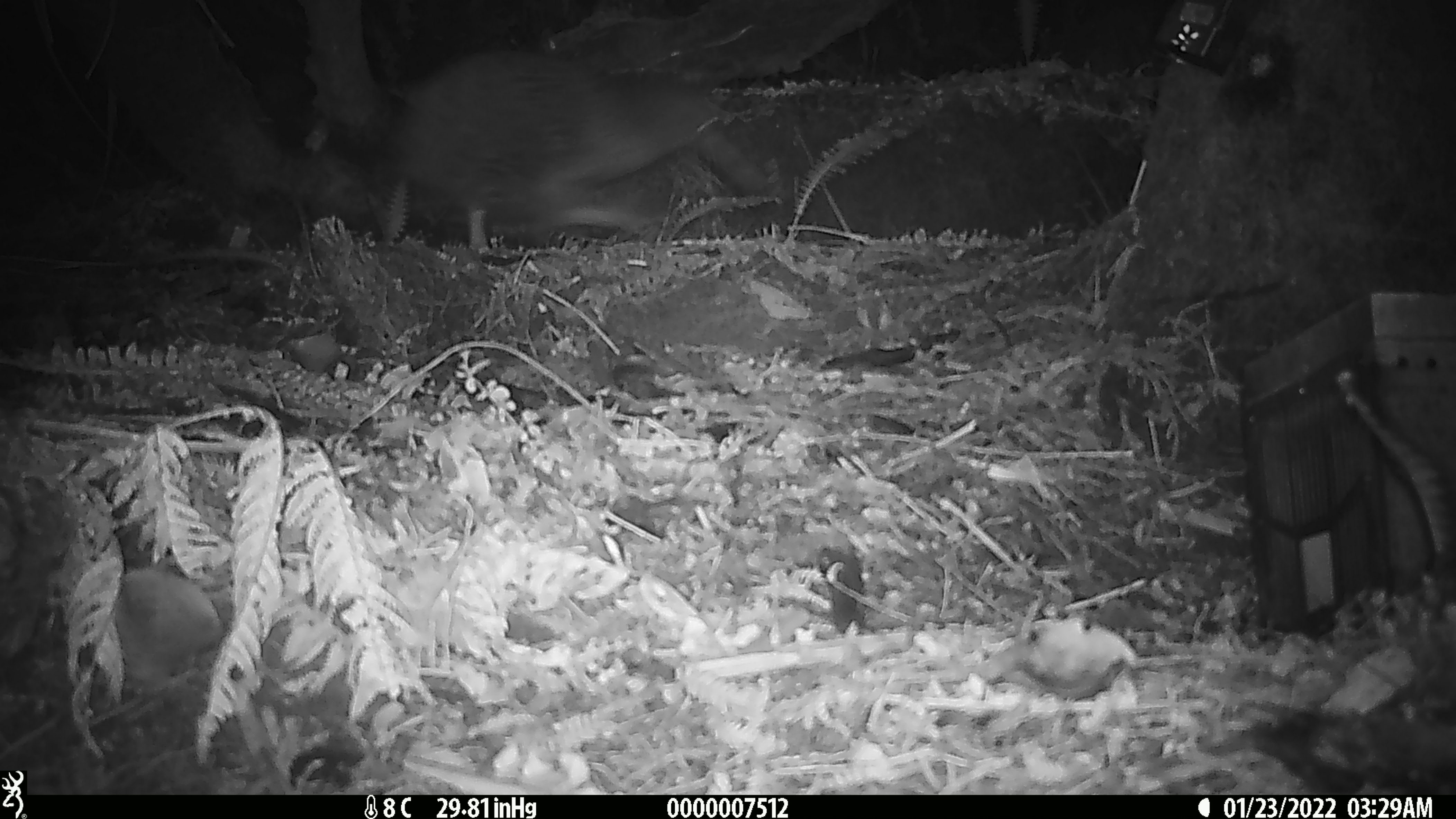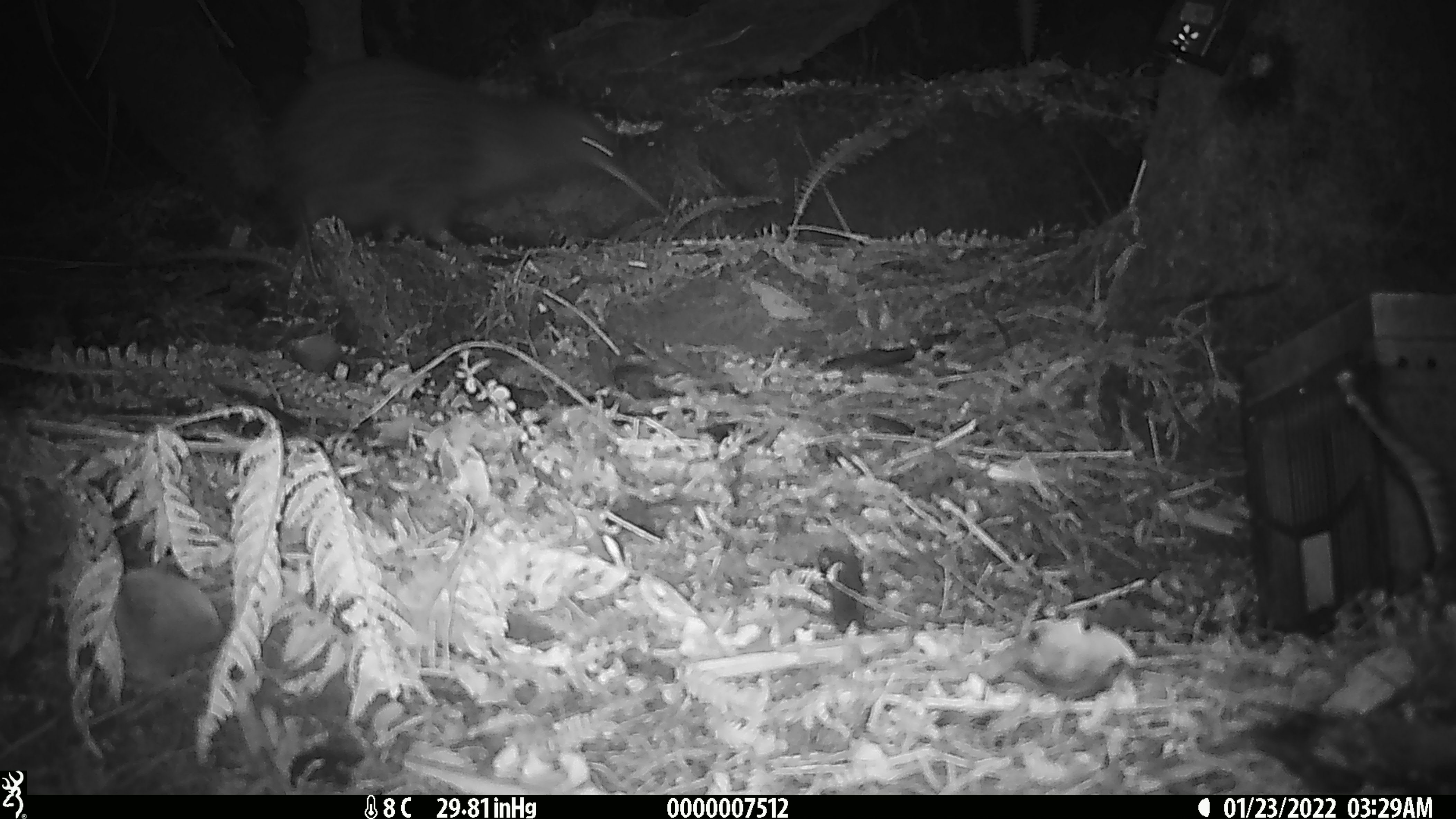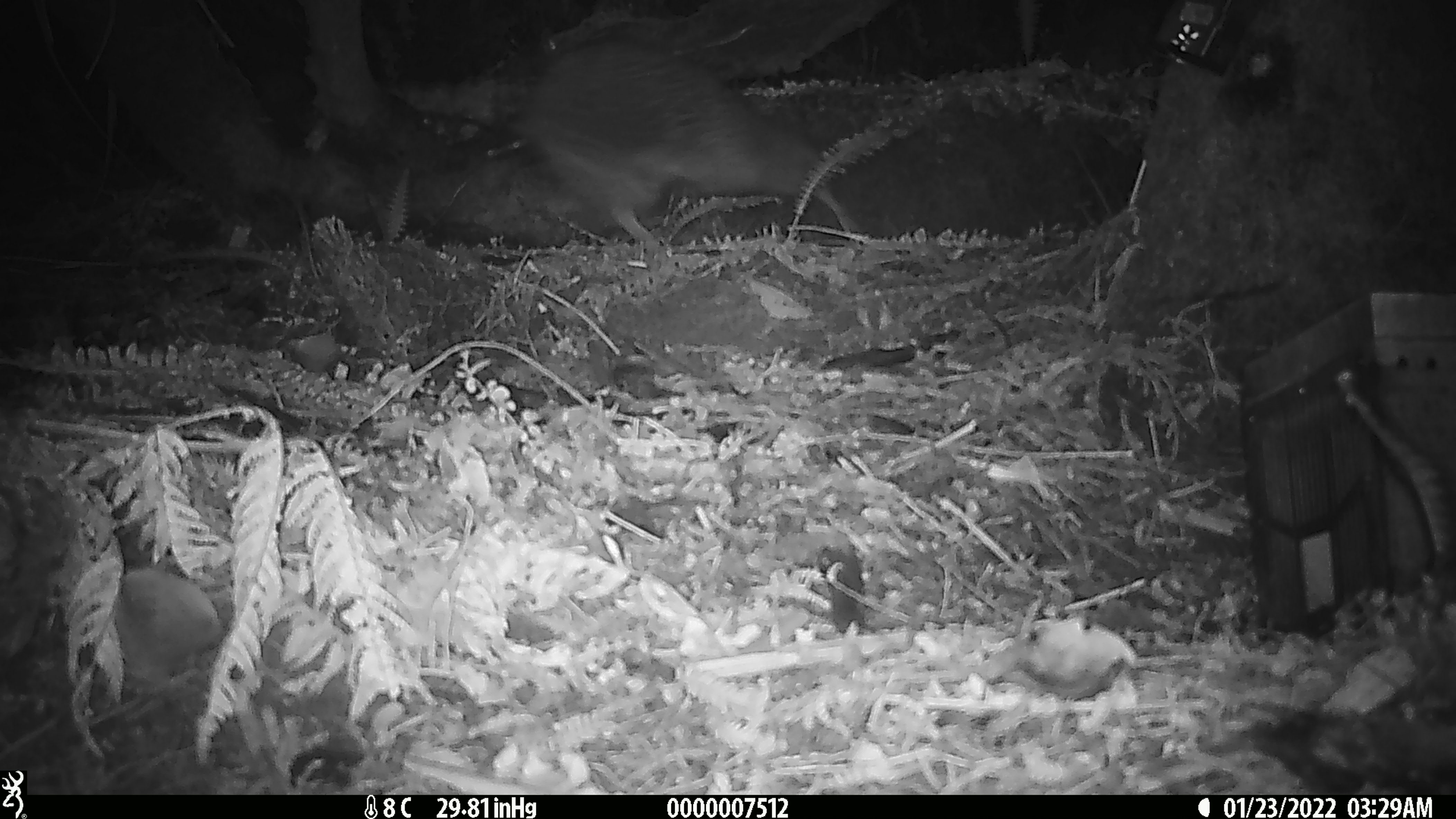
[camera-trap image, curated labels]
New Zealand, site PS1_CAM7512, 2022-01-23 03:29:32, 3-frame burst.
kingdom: Animalia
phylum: Chordata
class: Aves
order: Apterygiformes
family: Apterygidae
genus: Apteryx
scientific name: Apteryx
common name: kiwi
Kiwi (Apteryx).